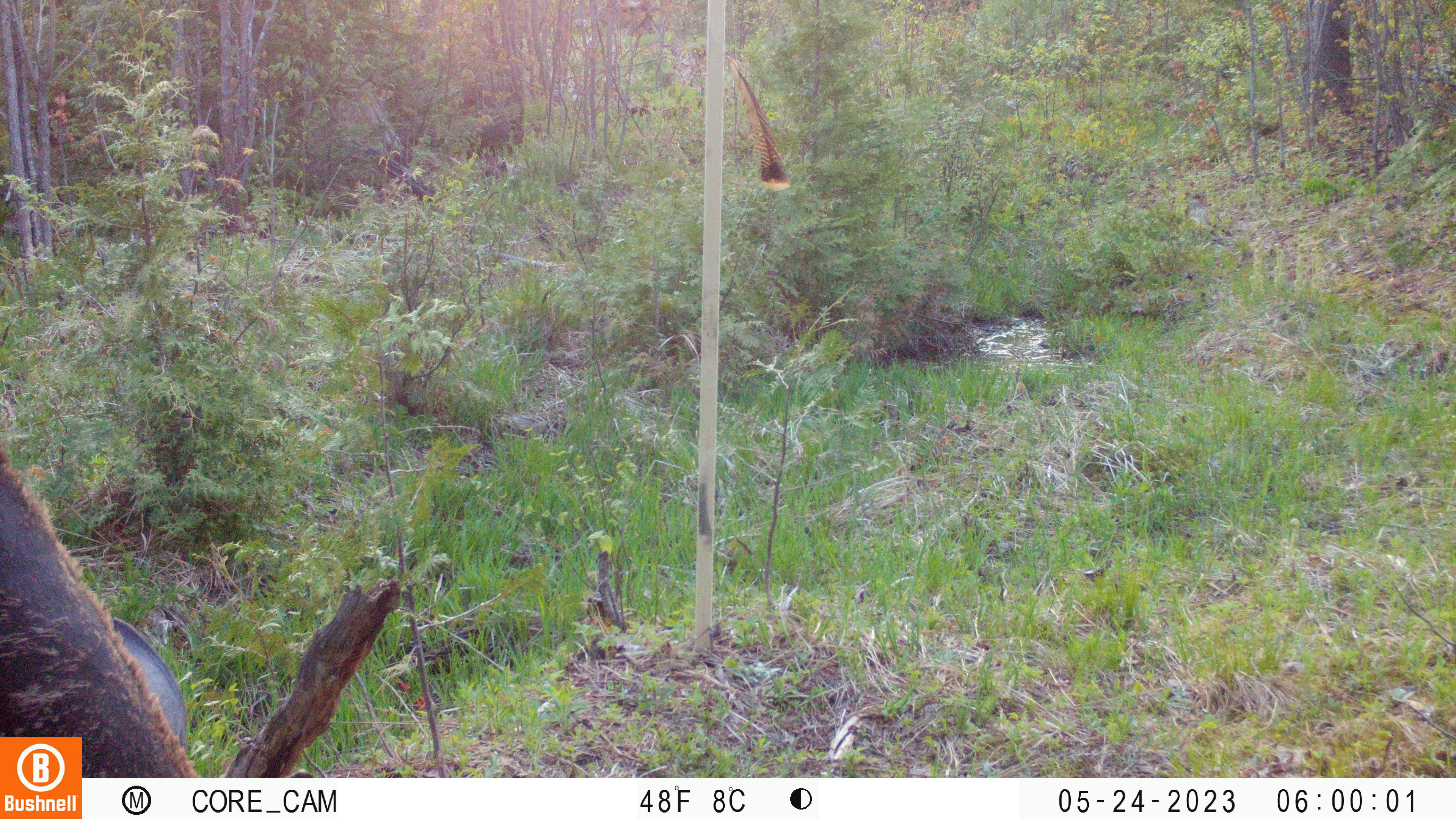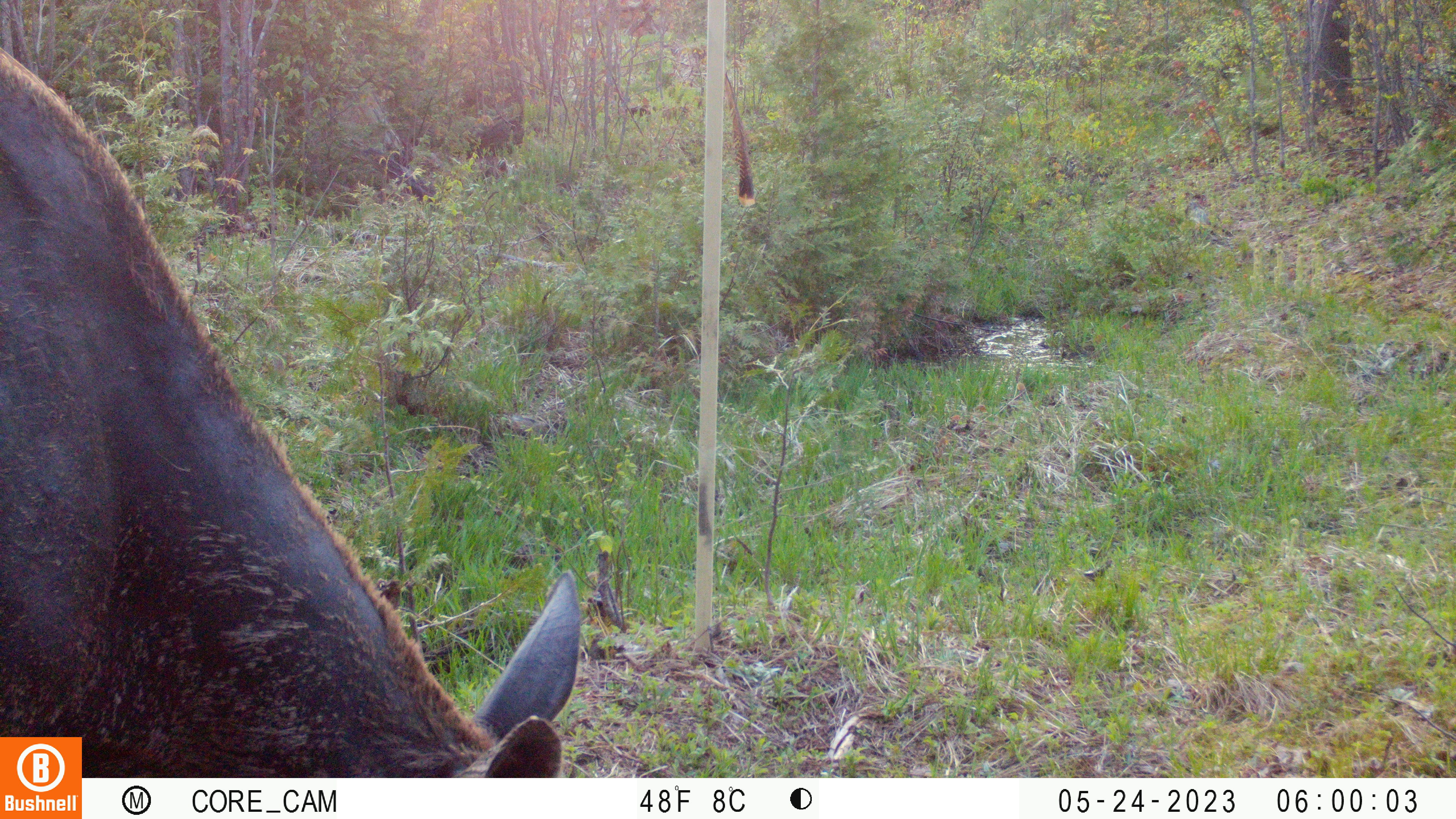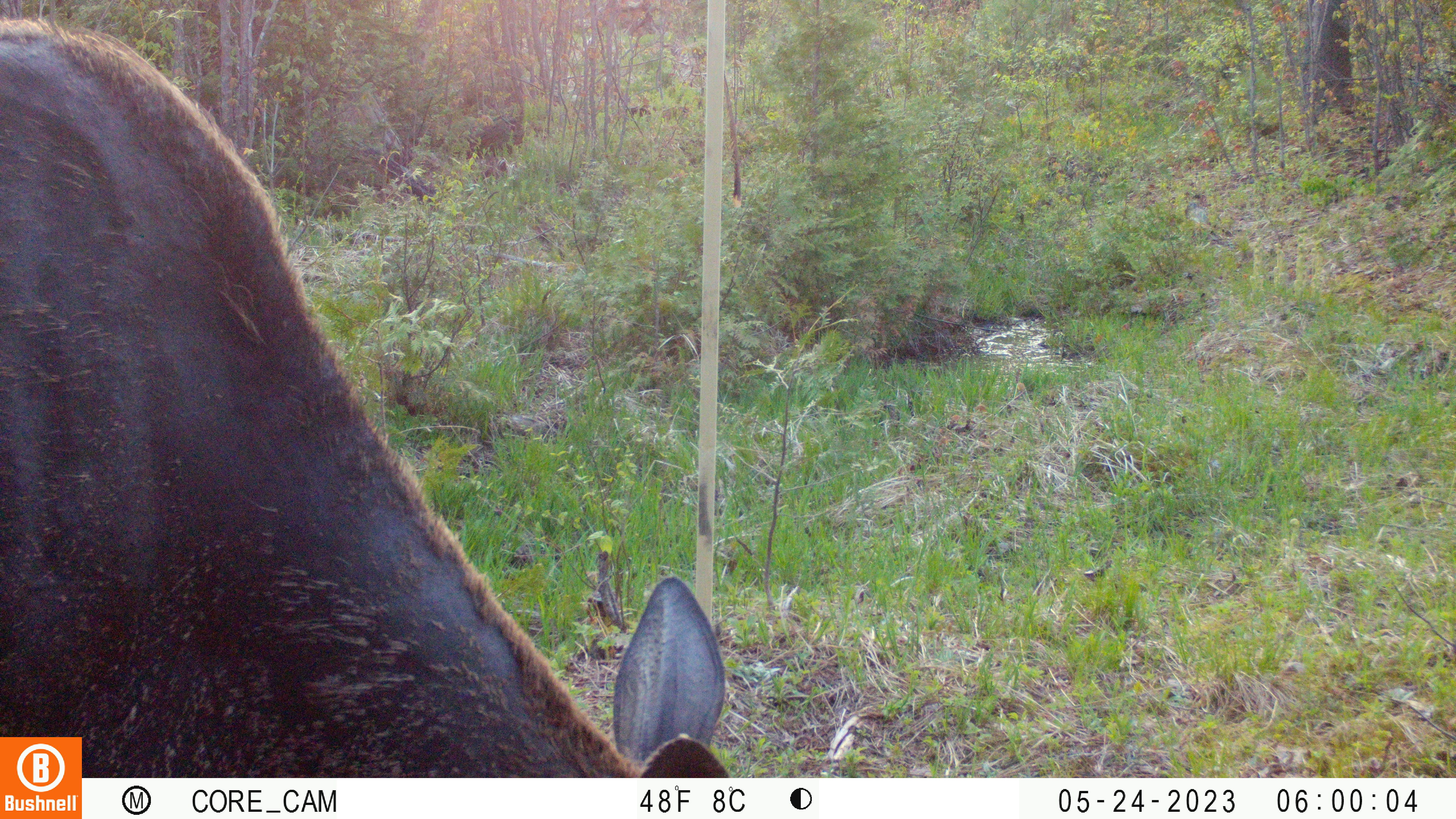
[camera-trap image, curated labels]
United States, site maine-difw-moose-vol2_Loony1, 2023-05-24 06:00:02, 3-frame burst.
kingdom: Animalia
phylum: Chordata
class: Mammalia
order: Artiodactyla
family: Cervidae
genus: Alces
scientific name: Alces alces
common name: moose